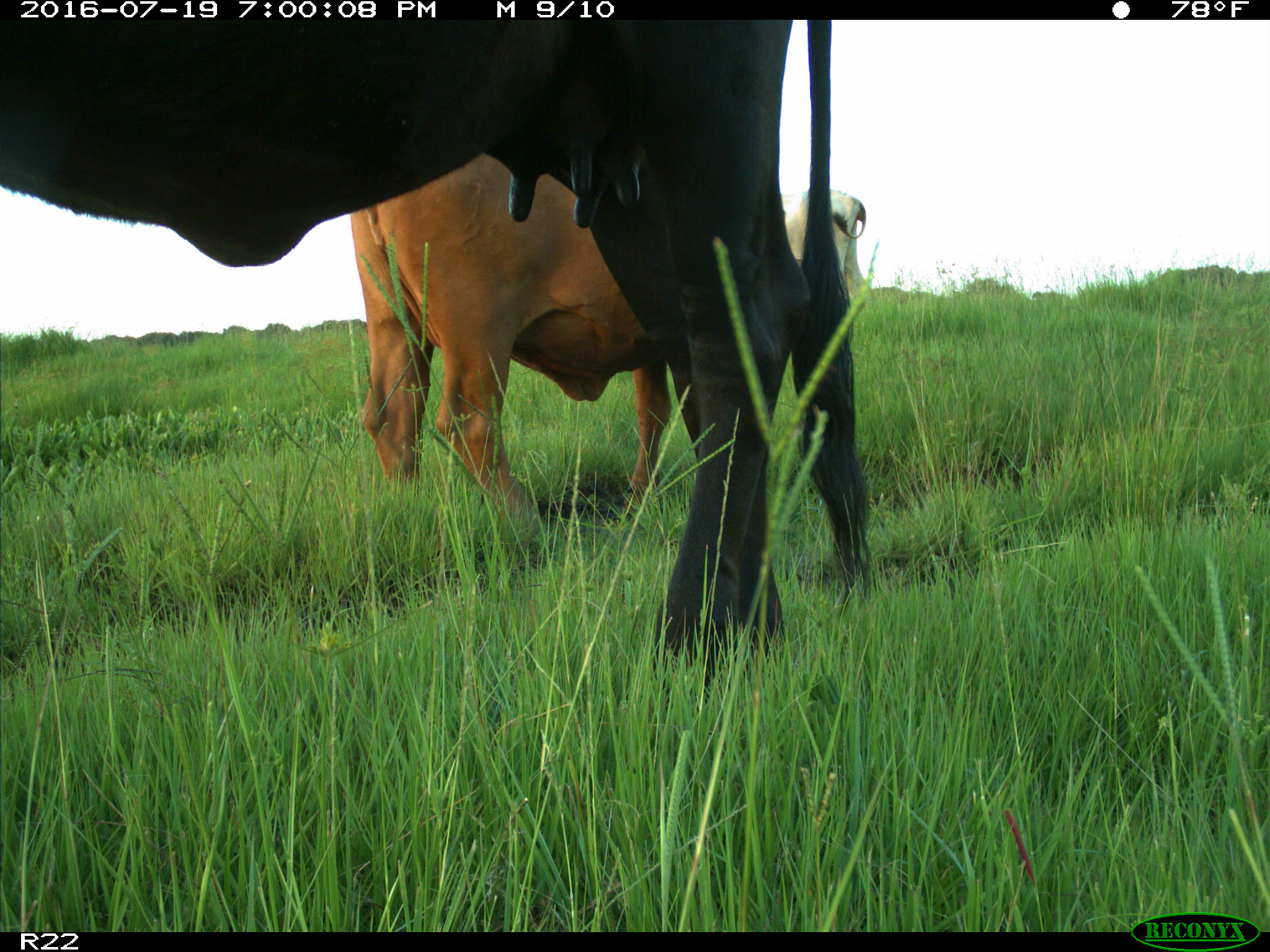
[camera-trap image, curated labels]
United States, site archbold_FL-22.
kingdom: Animalia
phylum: Chordata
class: Mammalia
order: Artiodactyla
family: Bovidae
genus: Bos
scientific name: Bos taurus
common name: domestic cow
Bos taurus (domestic cow).